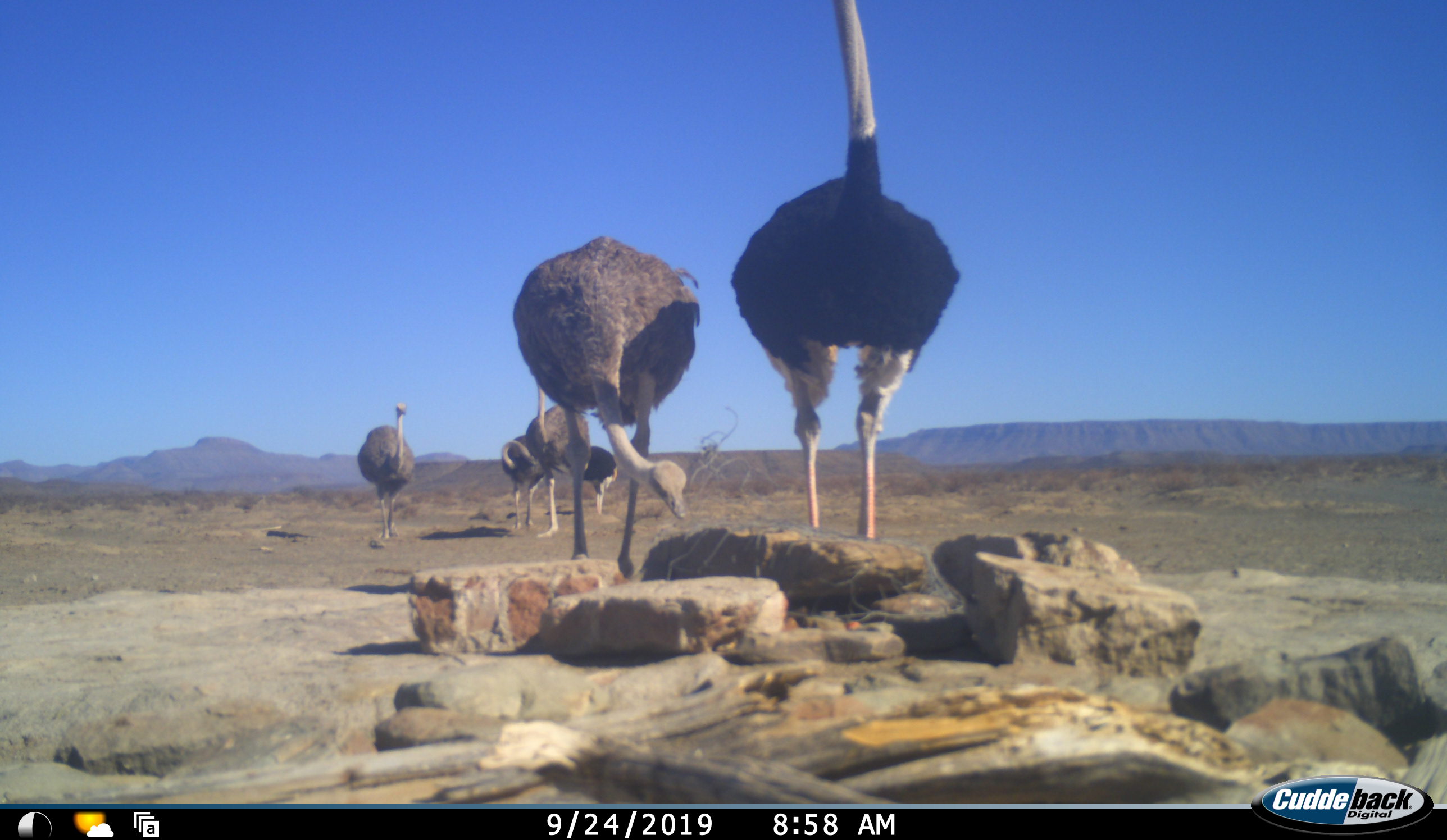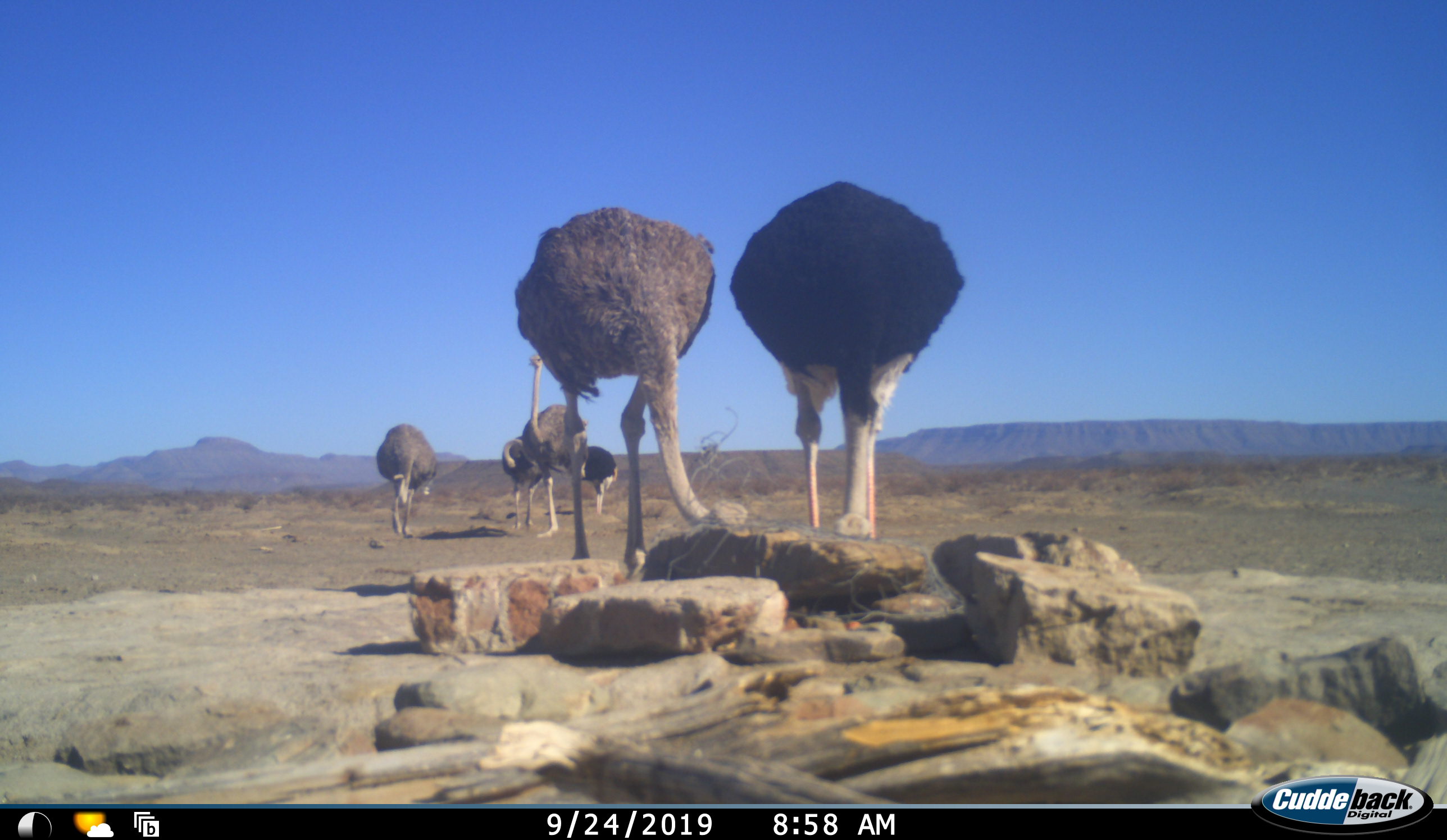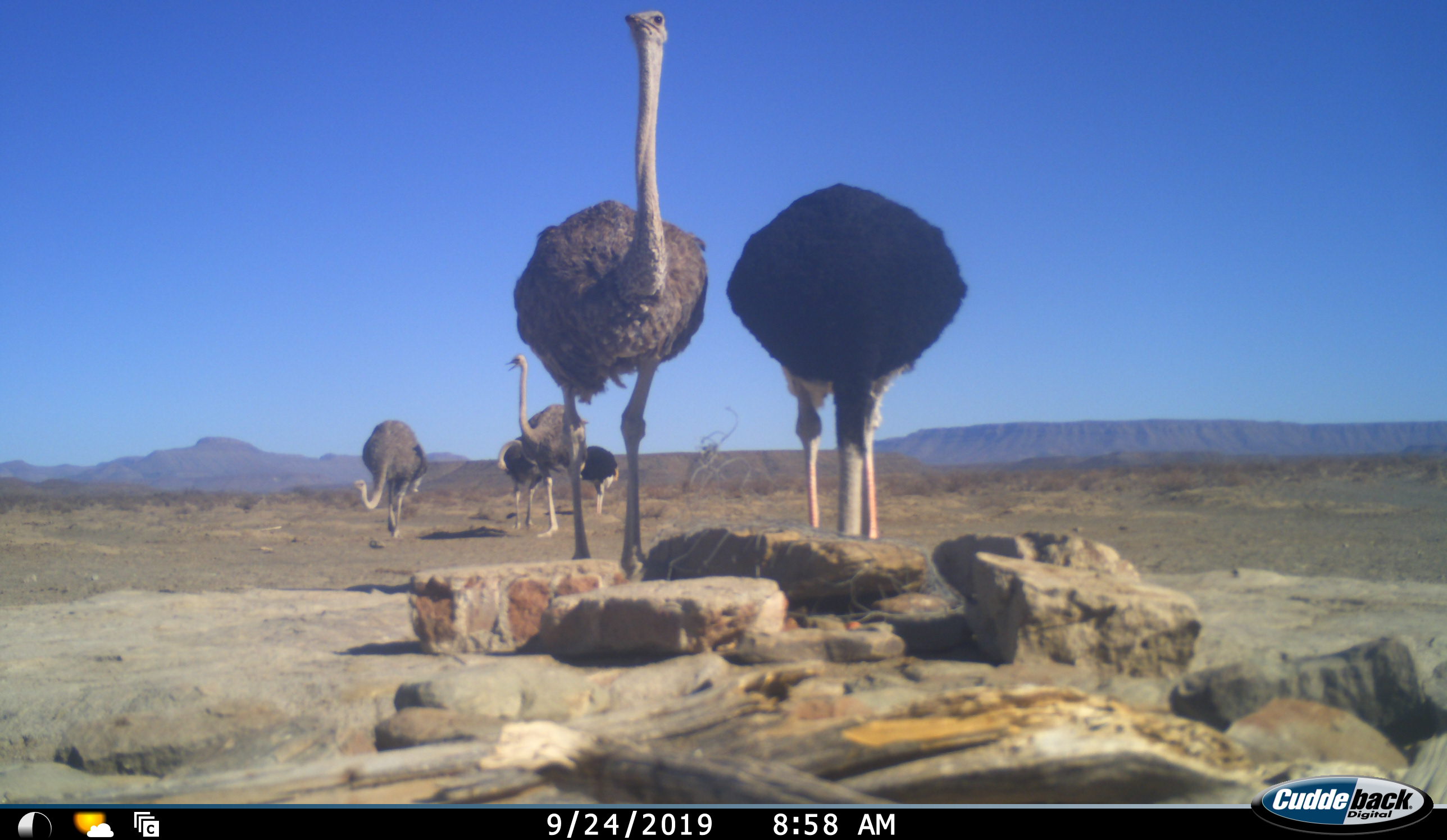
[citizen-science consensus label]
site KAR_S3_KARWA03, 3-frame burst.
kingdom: Animalia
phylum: Chordata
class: Aves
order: Struthioniformes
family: Struthionidae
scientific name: Struthionidae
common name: ostrich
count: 6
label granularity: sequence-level